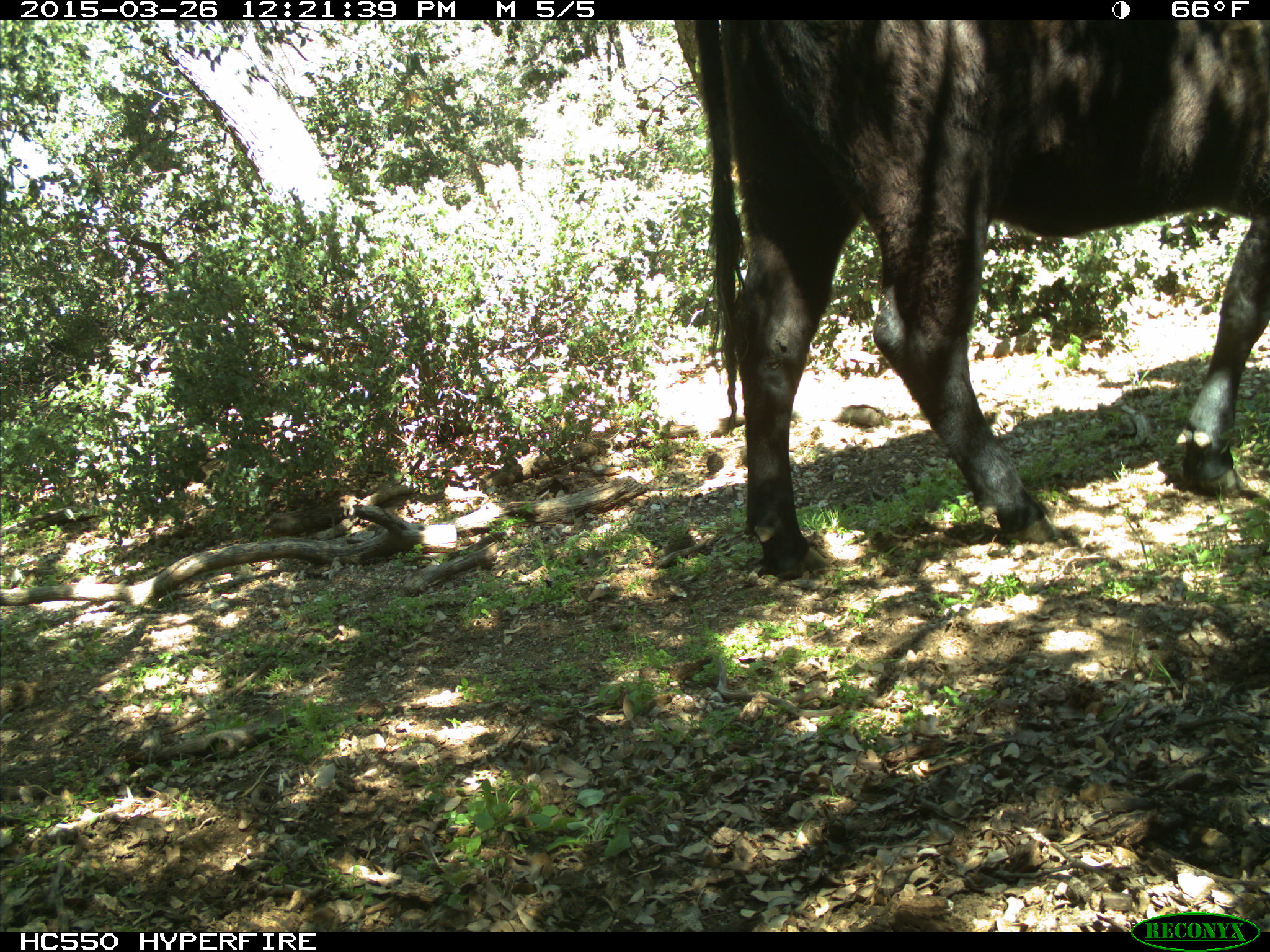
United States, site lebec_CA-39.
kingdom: Animalia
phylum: Chordata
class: Mammalia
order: Artiodactyla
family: Bovidae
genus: Bos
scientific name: Bos taurus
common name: domestic cow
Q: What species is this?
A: Bos taurus (domestic cow).